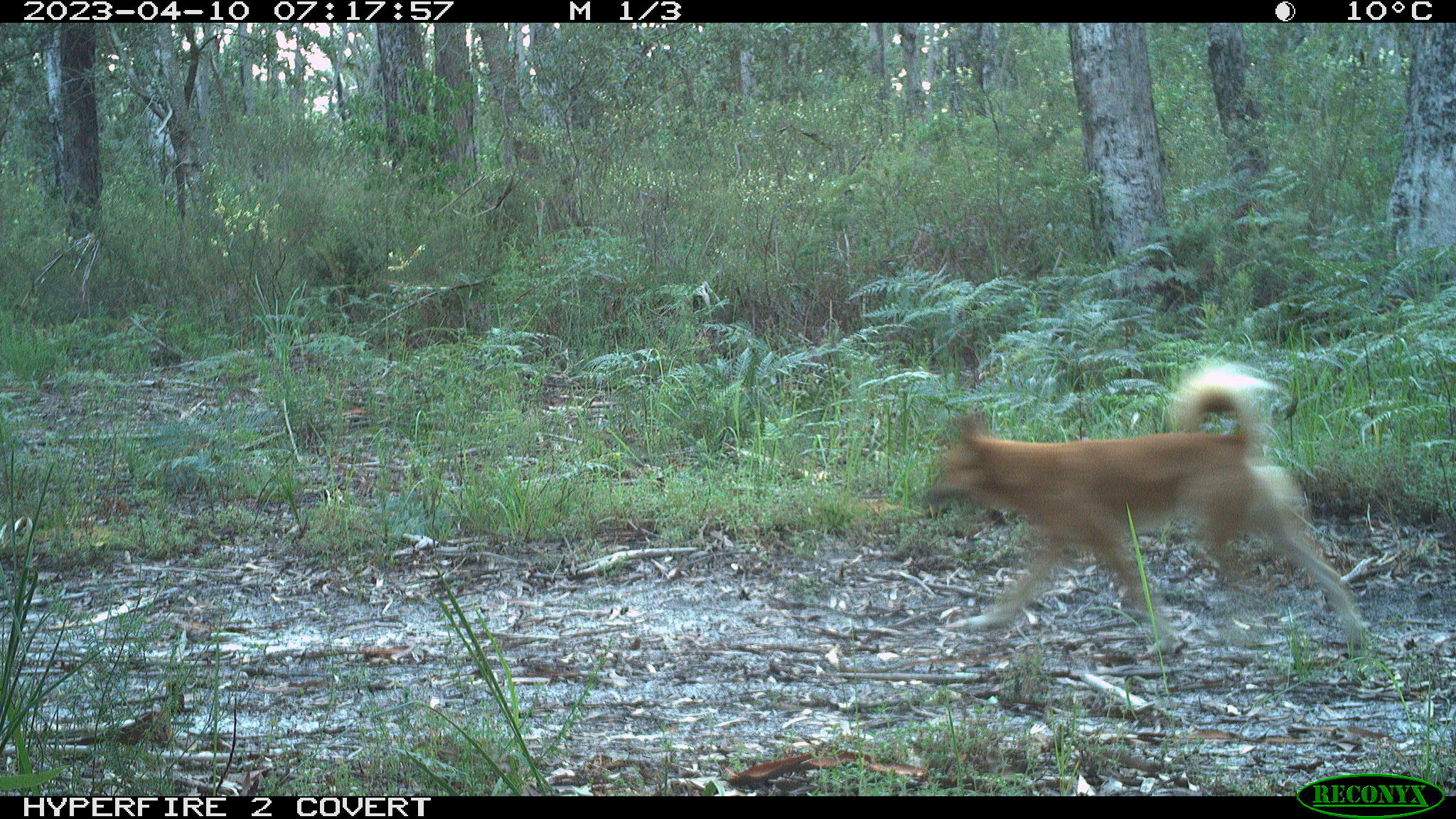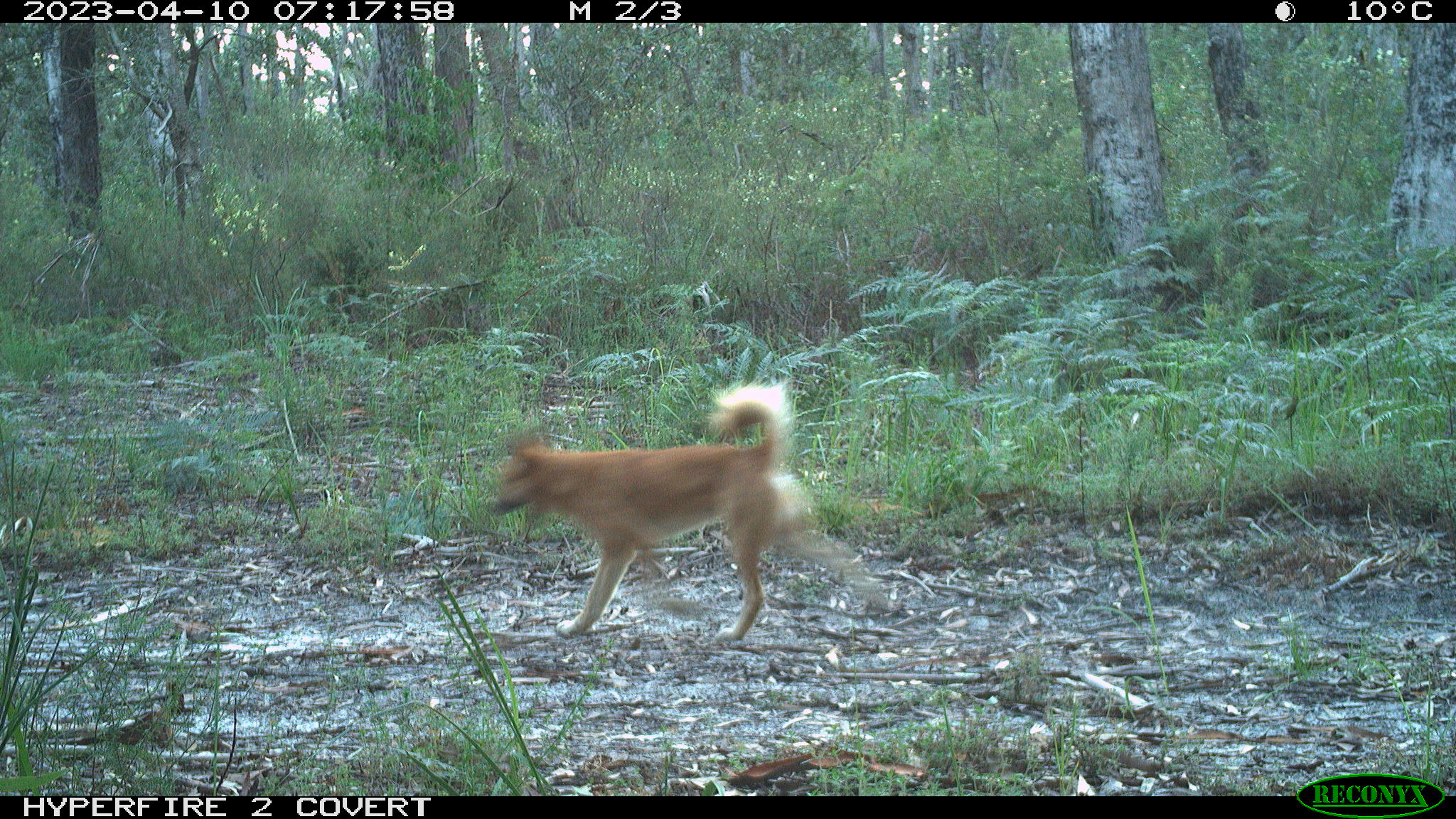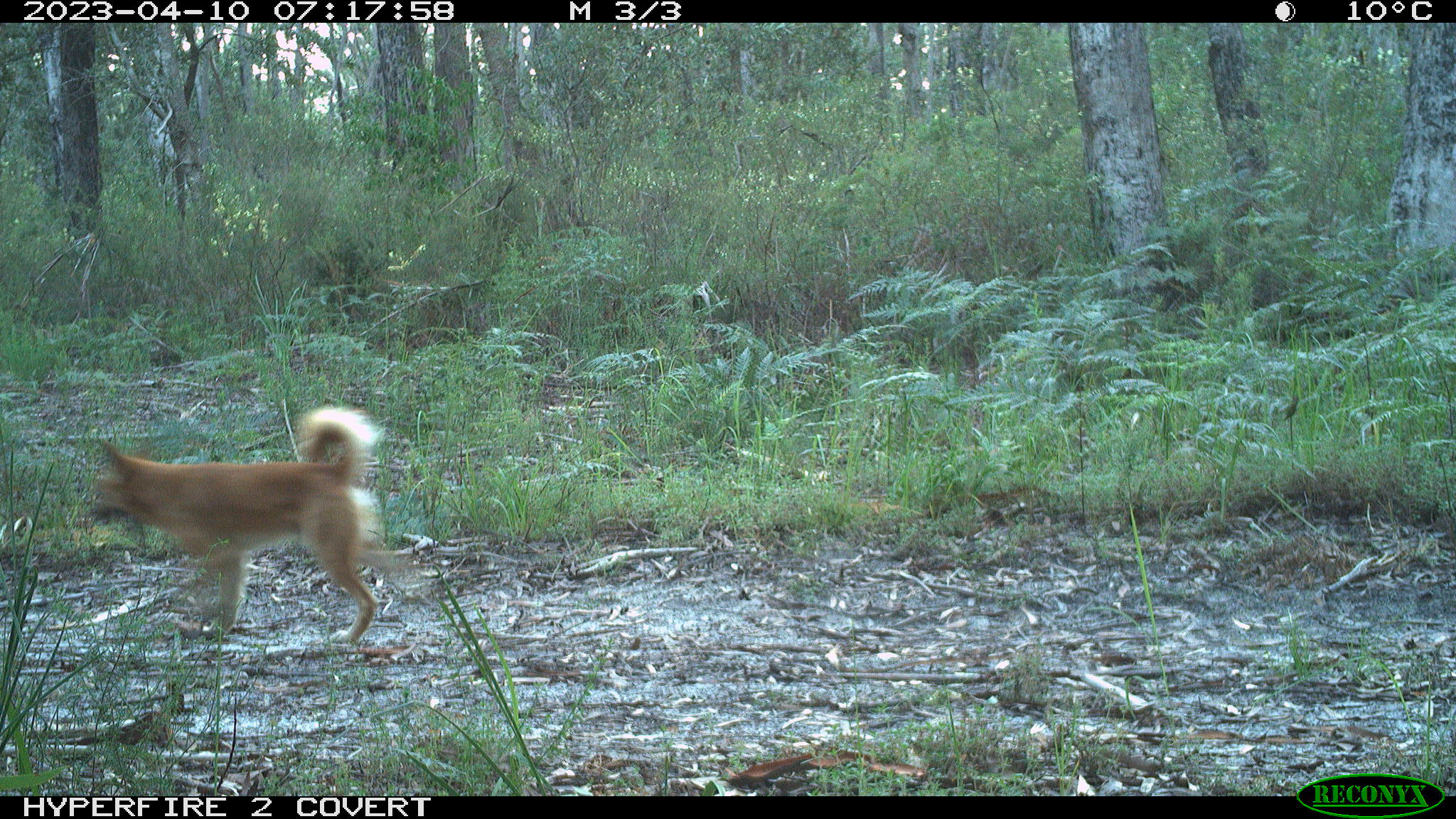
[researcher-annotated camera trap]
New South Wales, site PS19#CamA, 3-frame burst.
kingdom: Animalia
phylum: Chordata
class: Mammalia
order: Carnivora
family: Canidae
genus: Canis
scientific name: Canis familiaris dingo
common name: dingo